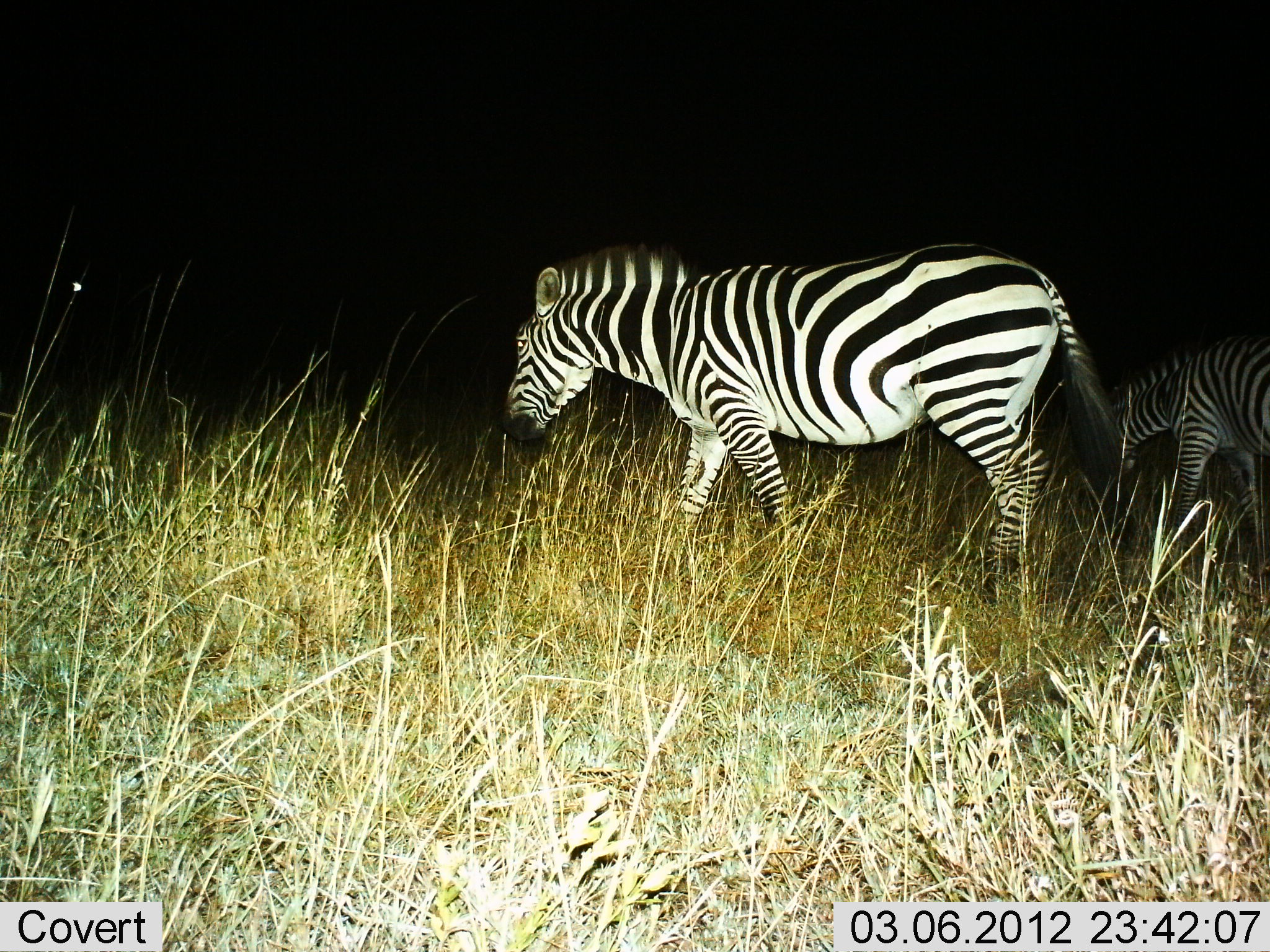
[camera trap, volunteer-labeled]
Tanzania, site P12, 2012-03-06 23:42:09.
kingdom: Animalia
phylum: Chordata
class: Mammalia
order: Perissodactyla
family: Equidae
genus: Equus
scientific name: Equus quagga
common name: plains zebra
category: zebra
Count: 2.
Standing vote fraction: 20%.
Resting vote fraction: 0%.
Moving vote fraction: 87%.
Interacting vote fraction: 0%.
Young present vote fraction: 13%.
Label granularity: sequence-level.